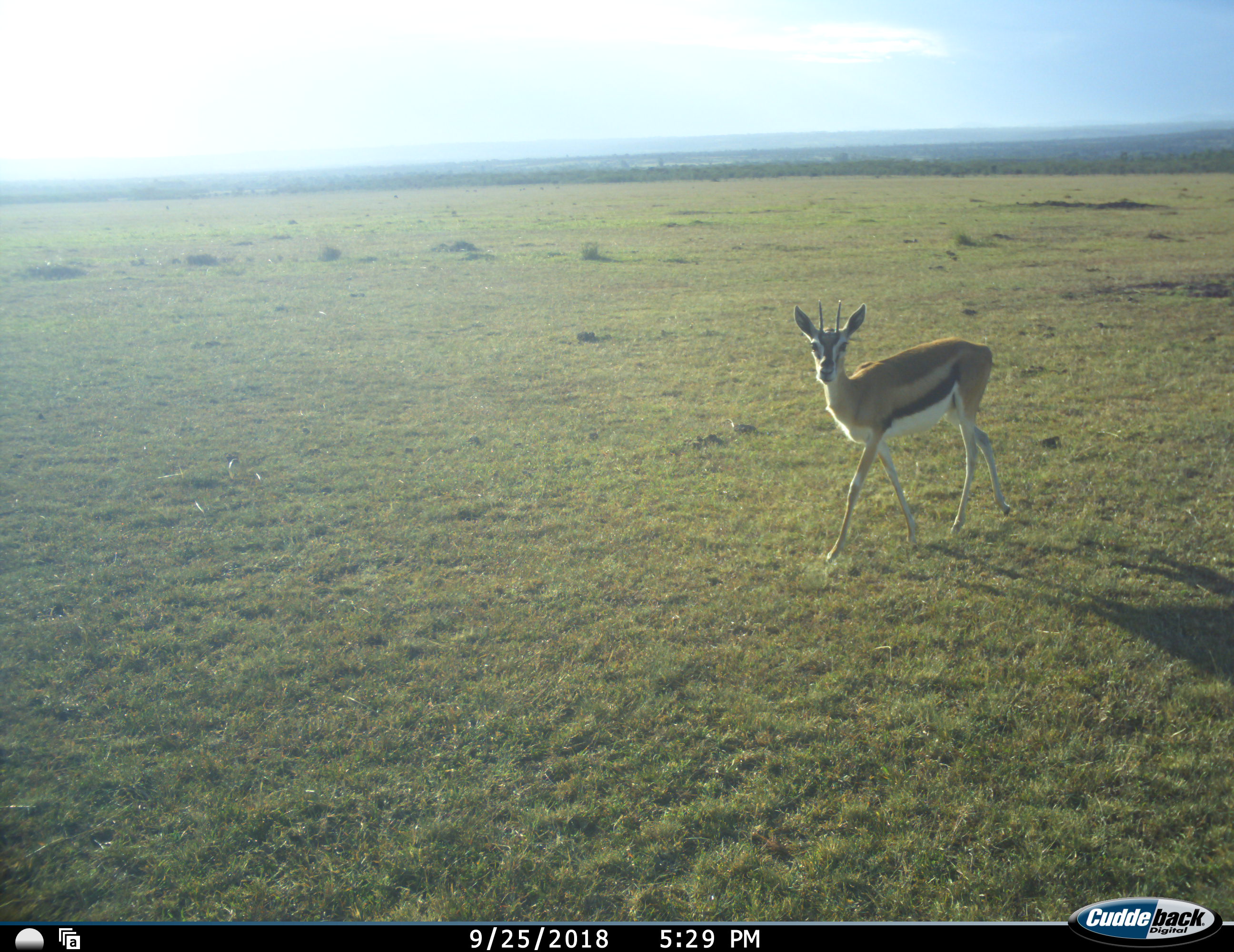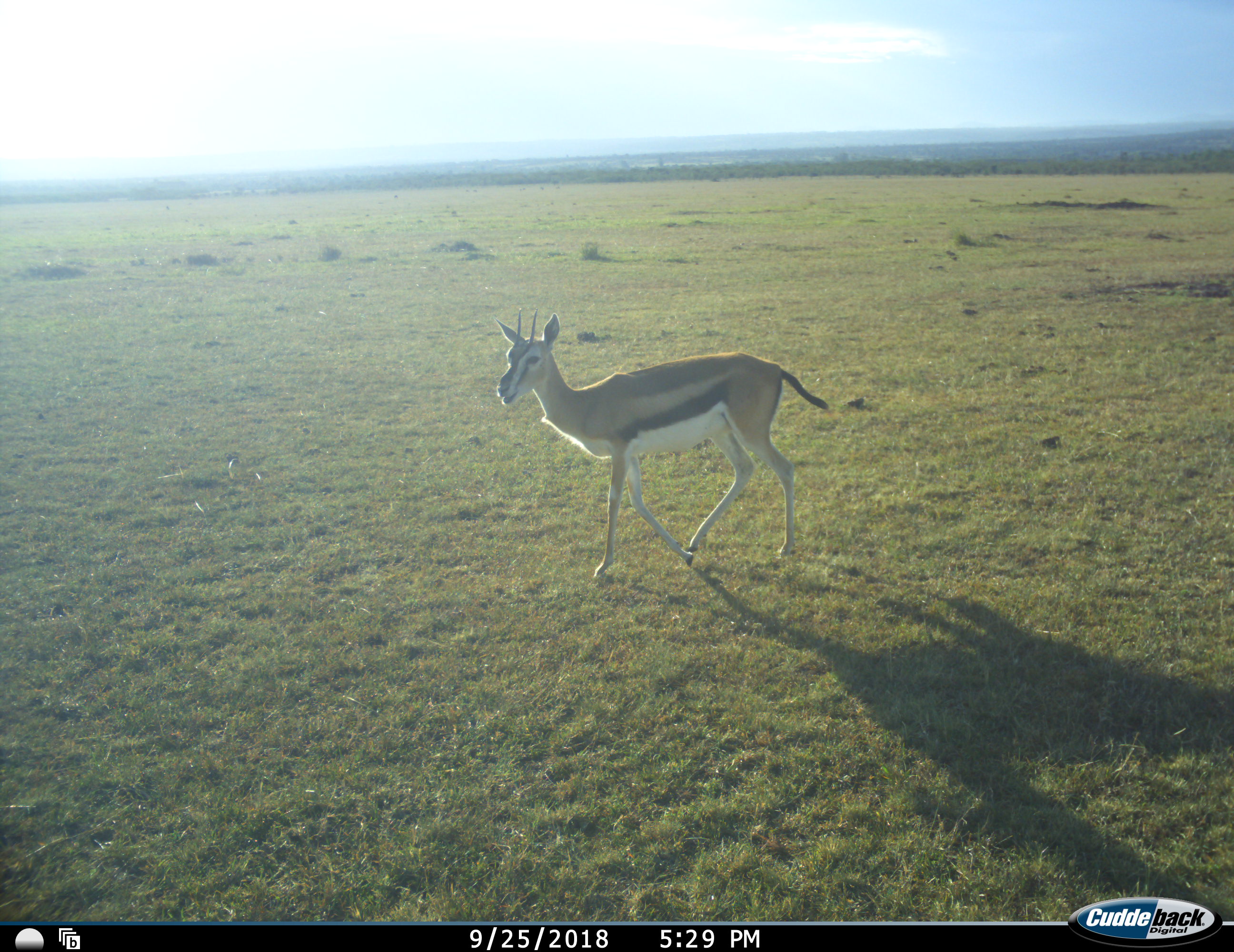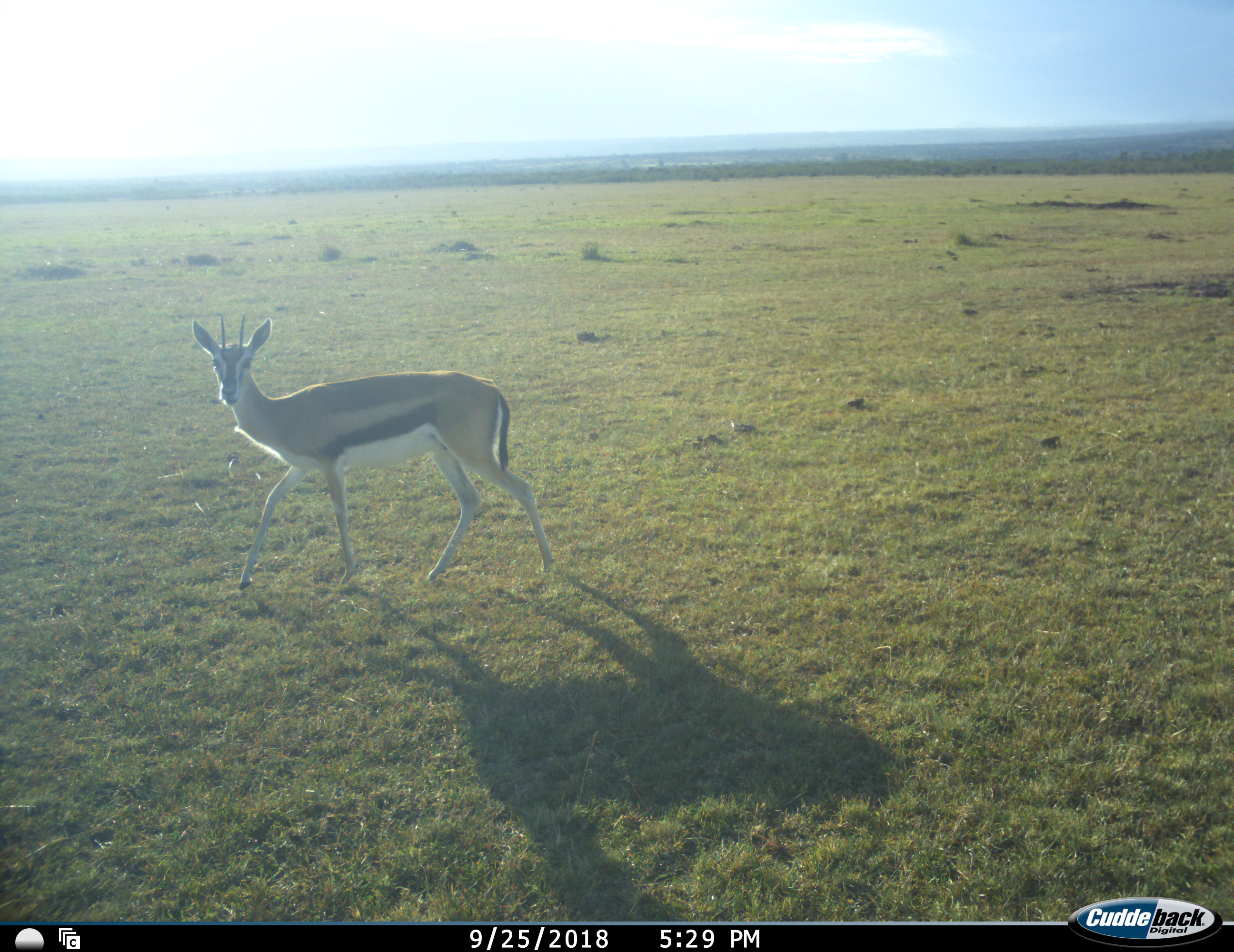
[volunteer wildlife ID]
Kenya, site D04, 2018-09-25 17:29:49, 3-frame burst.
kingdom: Animalia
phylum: Chordata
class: Mammalia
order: Artiodactyla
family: Bovidae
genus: Eudorcas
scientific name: Eudorcas thomsonii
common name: thomson's gazelle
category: gazellethomsons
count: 1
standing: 10%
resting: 0%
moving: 100%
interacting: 0%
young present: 0%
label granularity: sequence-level